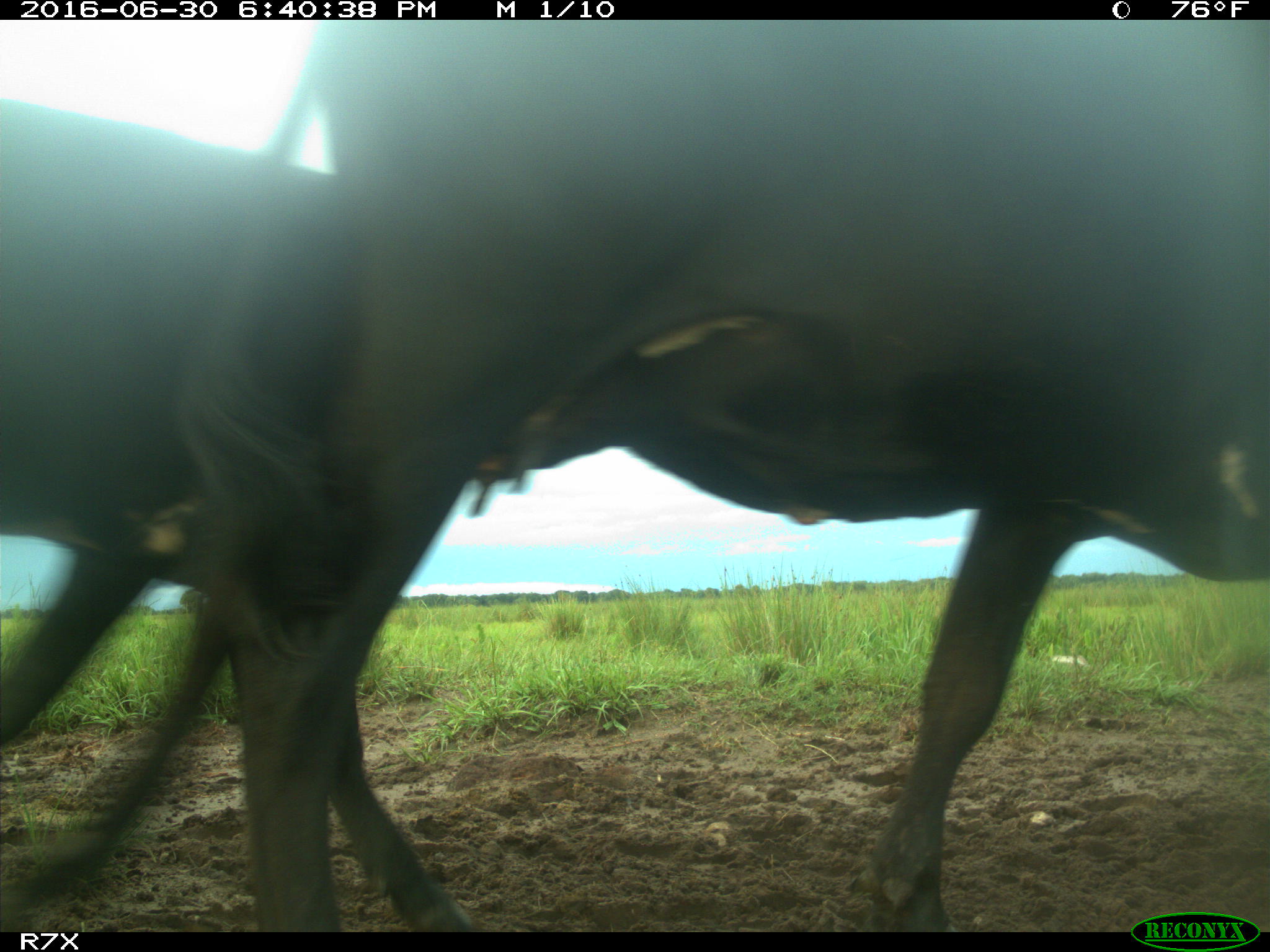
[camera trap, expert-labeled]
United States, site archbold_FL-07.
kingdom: Animalia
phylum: Chordata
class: Mammalia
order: Artiodactyla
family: Bovidae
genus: Bos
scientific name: Bos taurus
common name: domestic cow